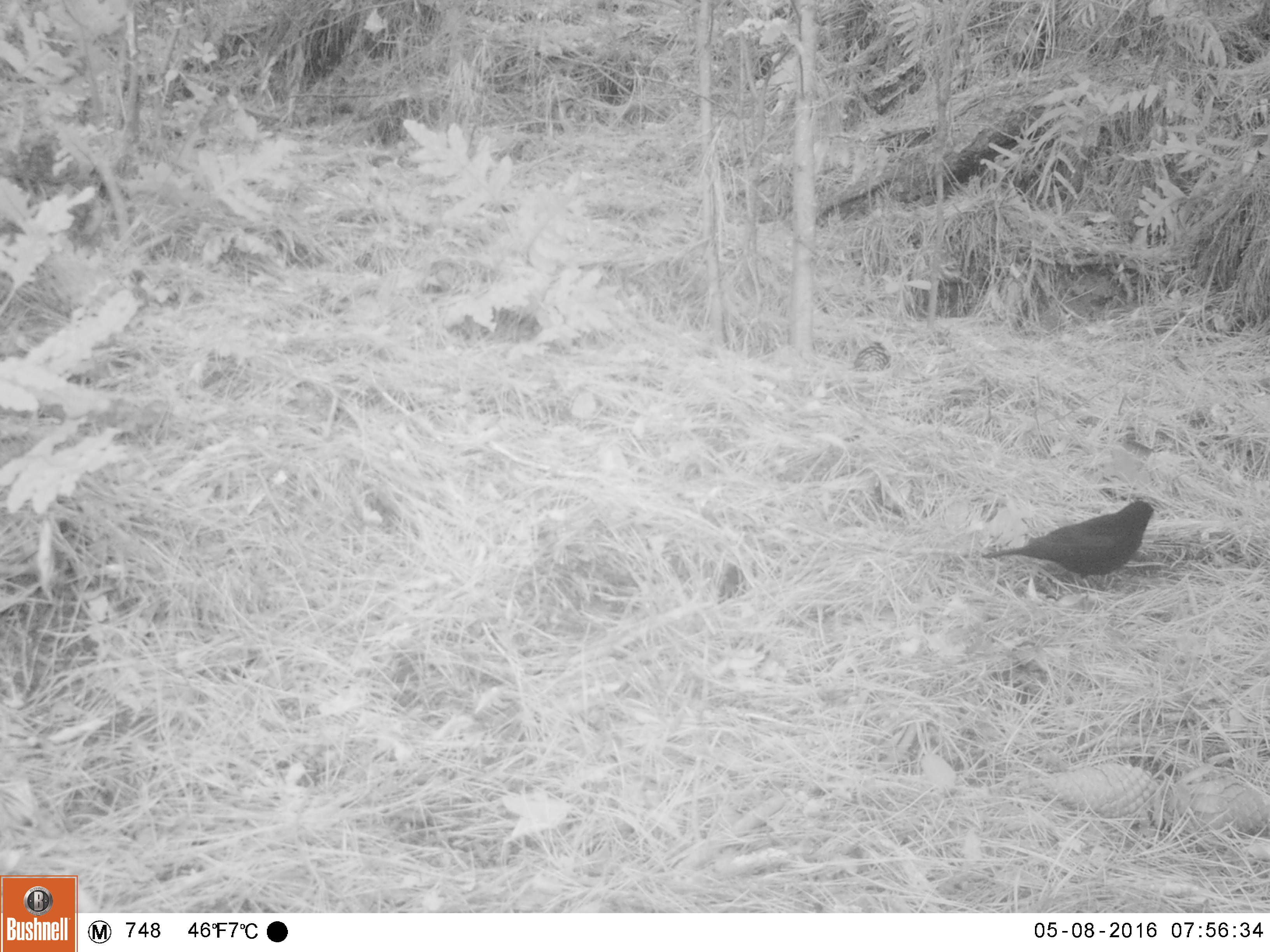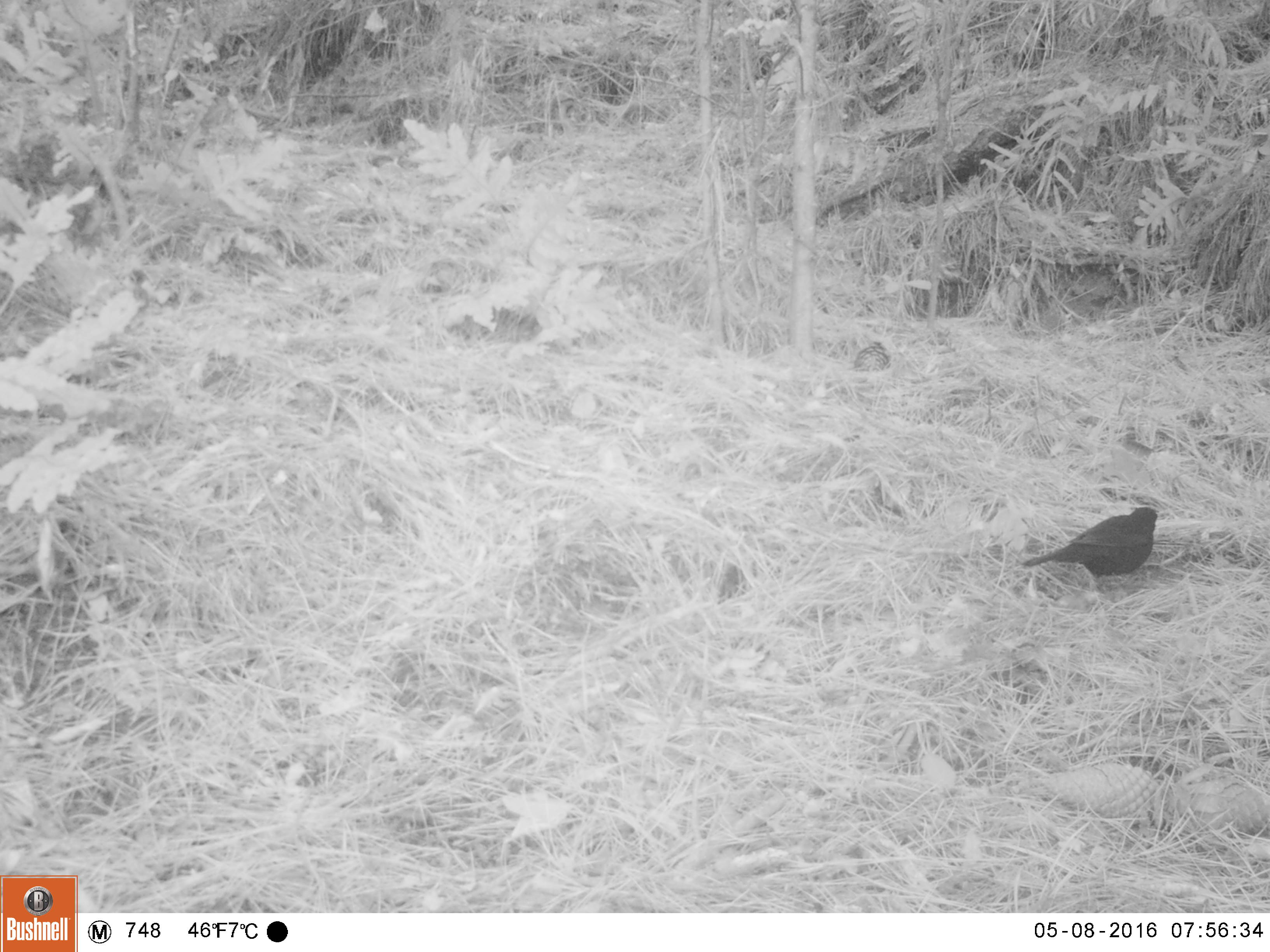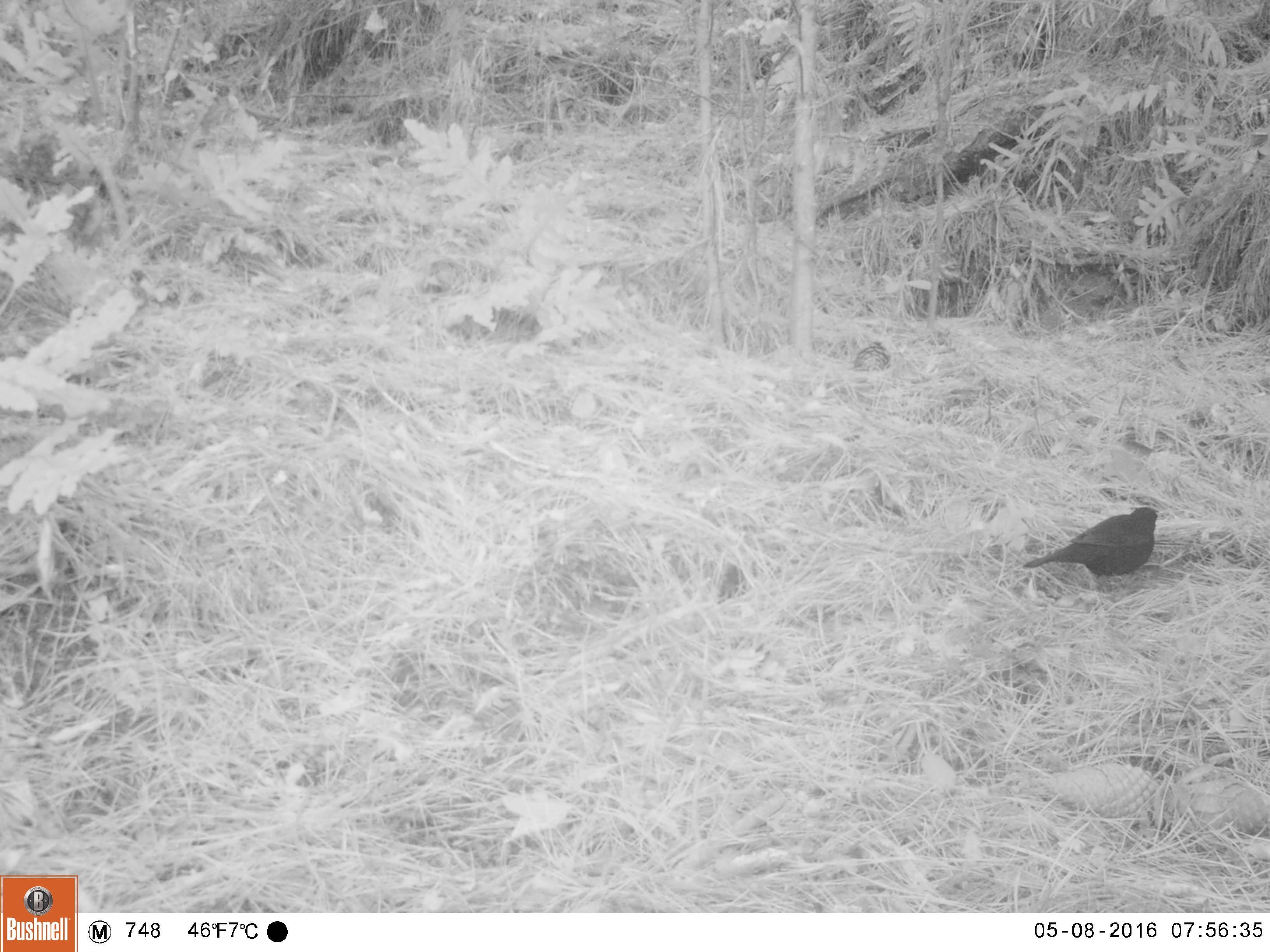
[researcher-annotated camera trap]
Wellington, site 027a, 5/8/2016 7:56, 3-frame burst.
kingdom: Animalia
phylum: Chordata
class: Aves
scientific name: Aves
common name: bird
Bird (Aves).